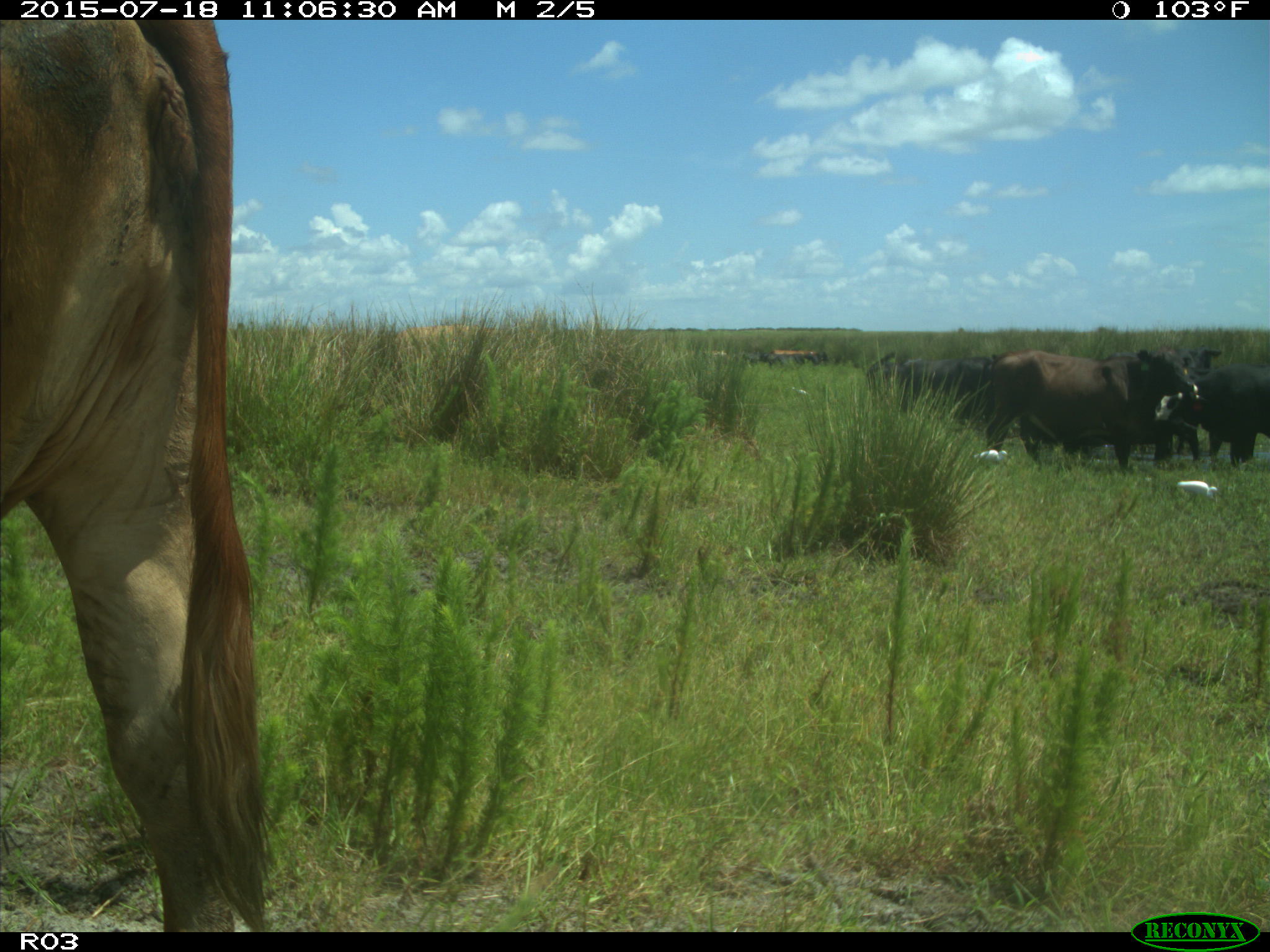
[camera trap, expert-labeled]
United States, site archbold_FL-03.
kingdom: Animalia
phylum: Chordata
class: Mammalia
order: Artiodactyla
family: Bovidae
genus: Bos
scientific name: Bos taurus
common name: domestic cow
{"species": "Bos taurus (domestic cow)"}